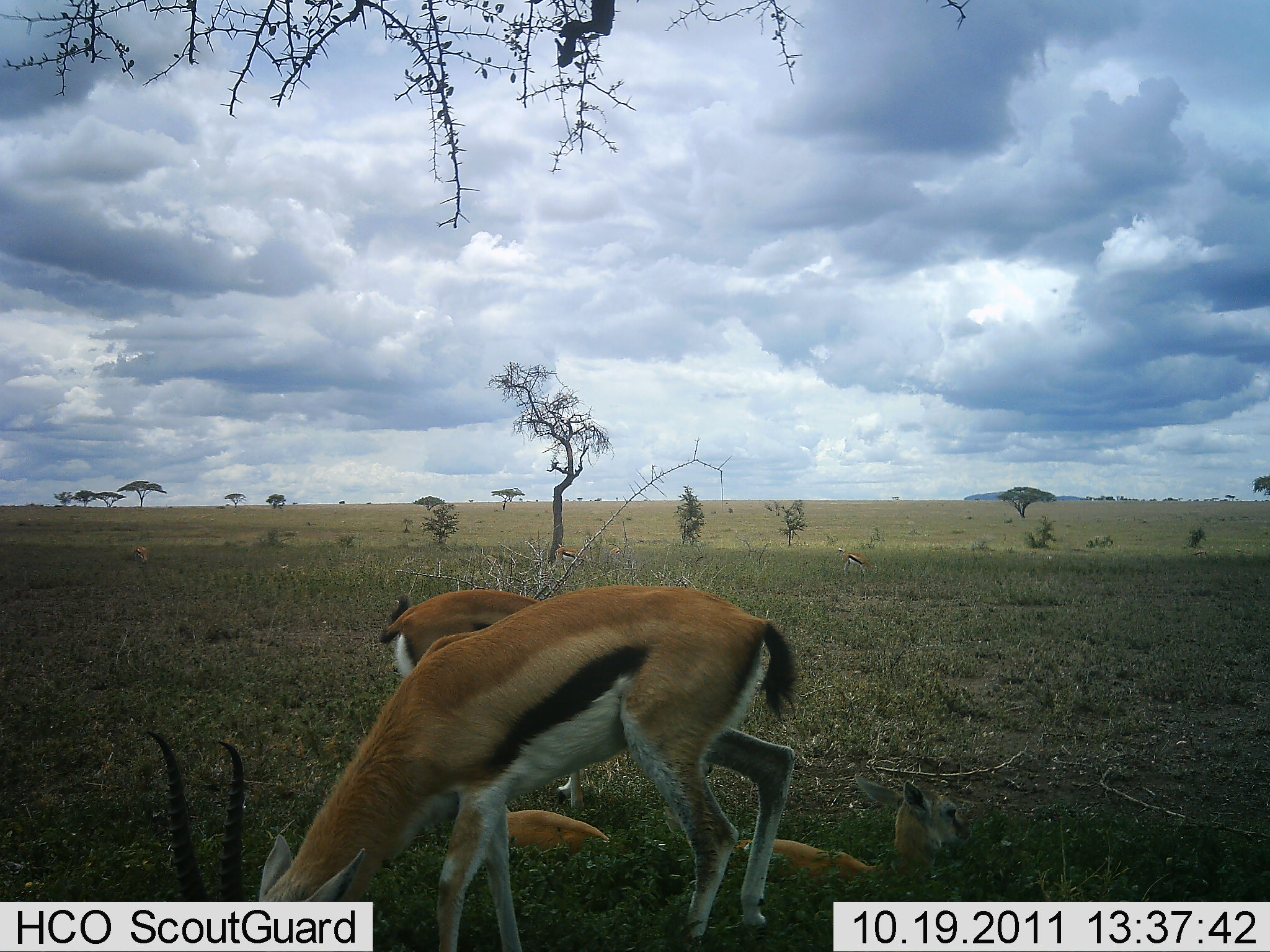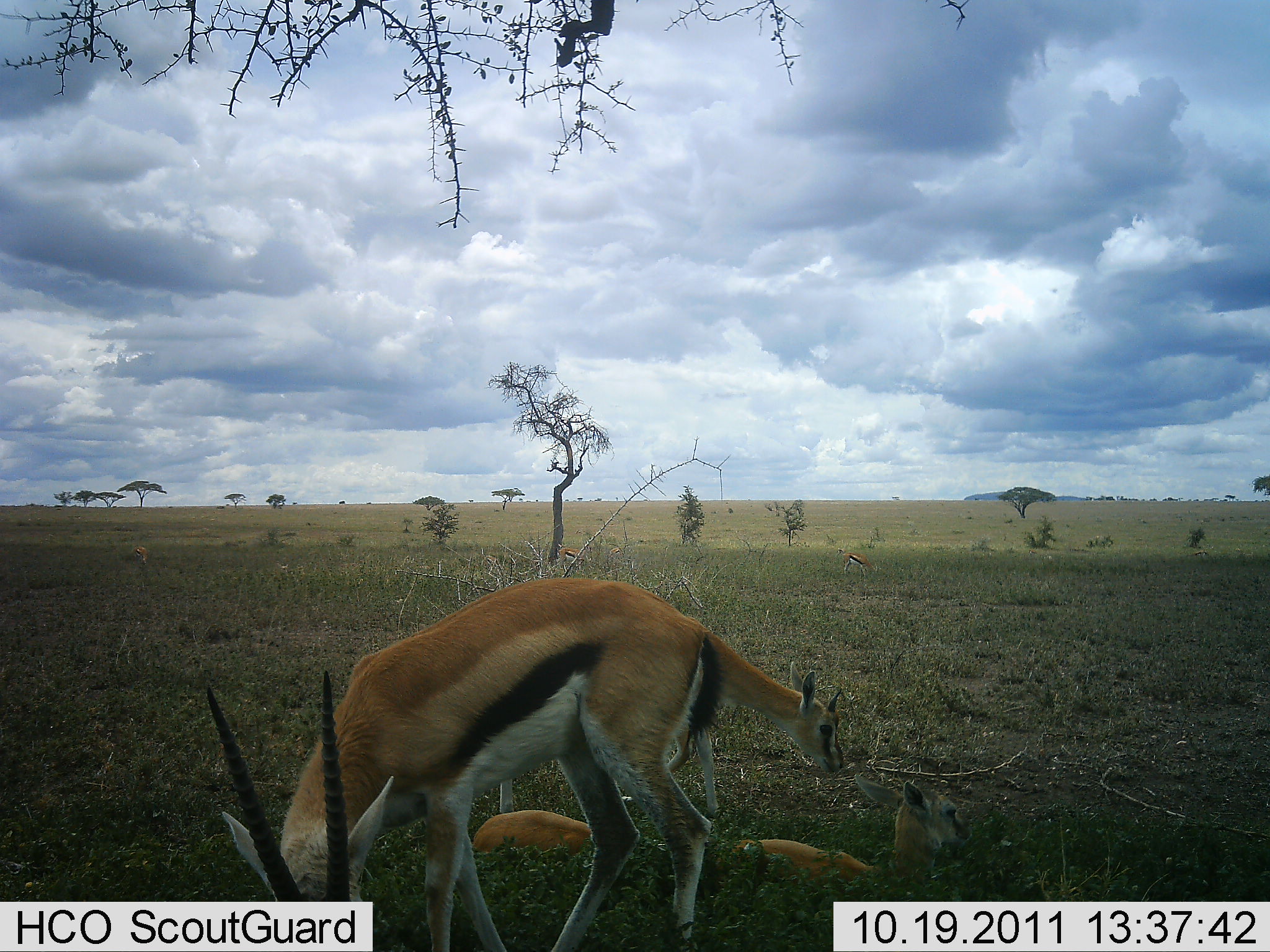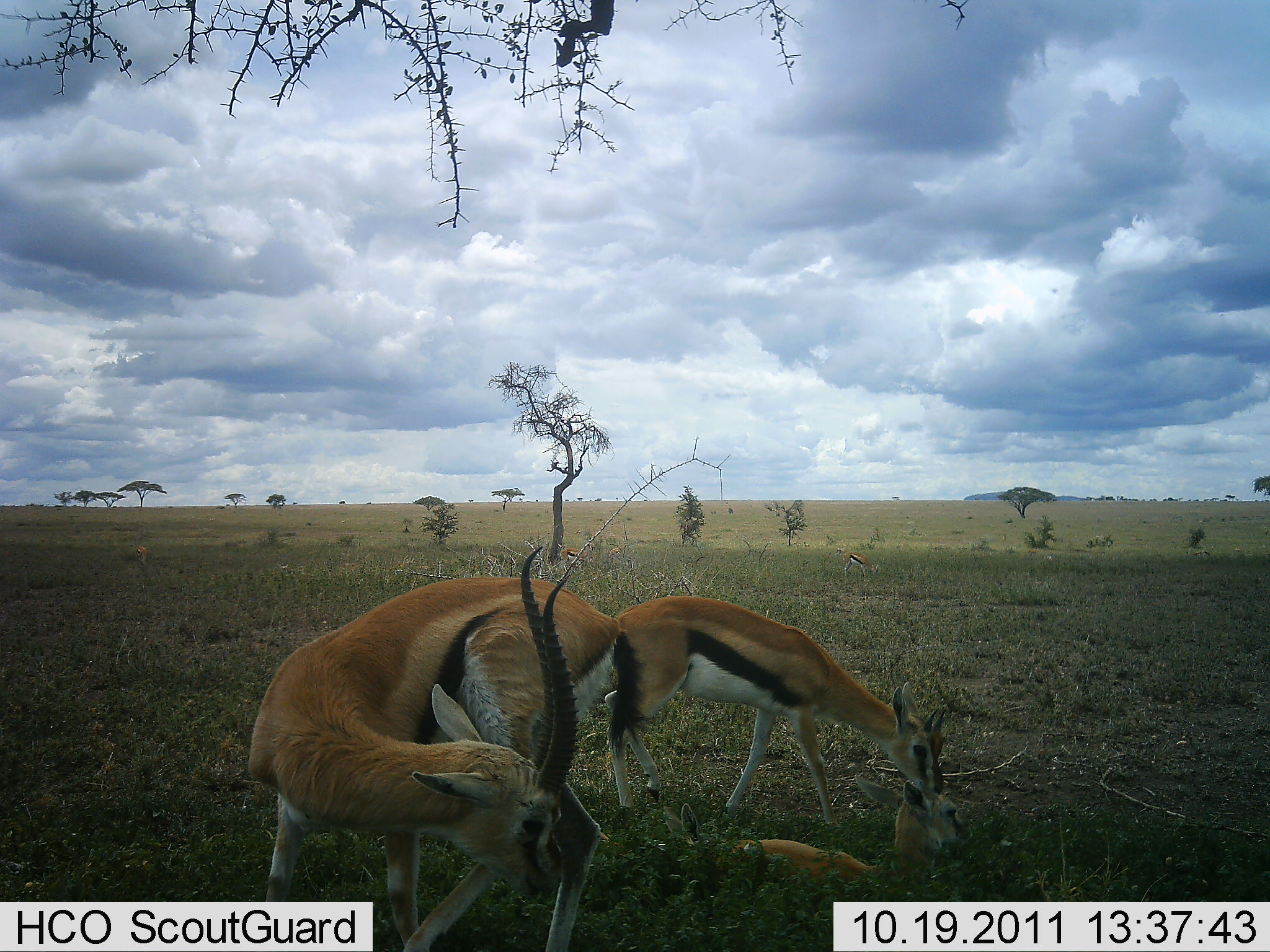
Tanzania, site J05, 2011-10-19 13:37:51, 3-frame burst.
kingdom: Animalia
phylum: Chordata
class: Mammalia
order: Artiodactyla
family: Bovidae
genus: Eudorcas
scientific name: Eudorcas thomsonii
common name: thomson's gazelle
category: gazellethomsons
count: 4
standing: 70%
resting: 70%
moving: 10%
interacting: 20%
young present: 30%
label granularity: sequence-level